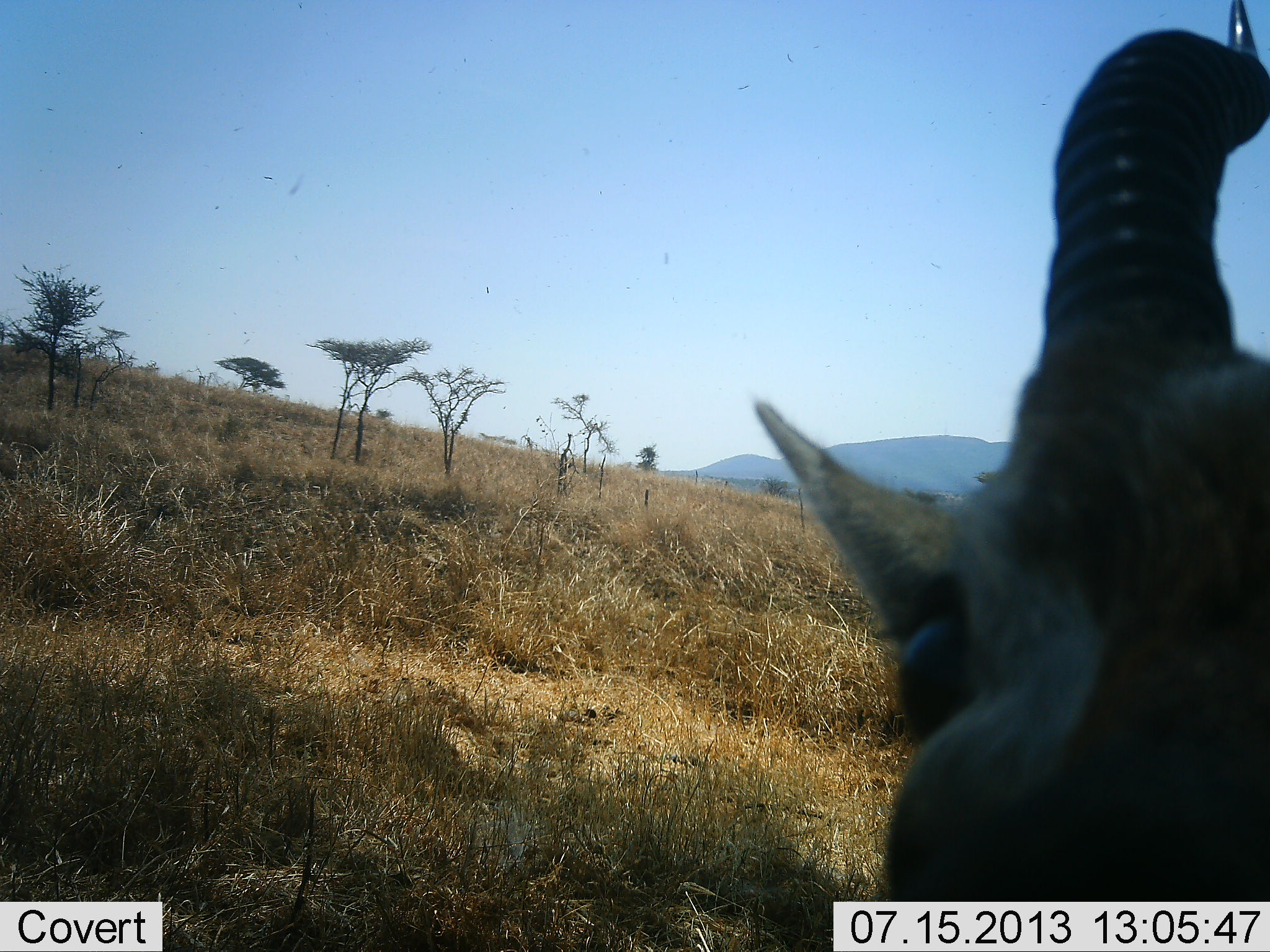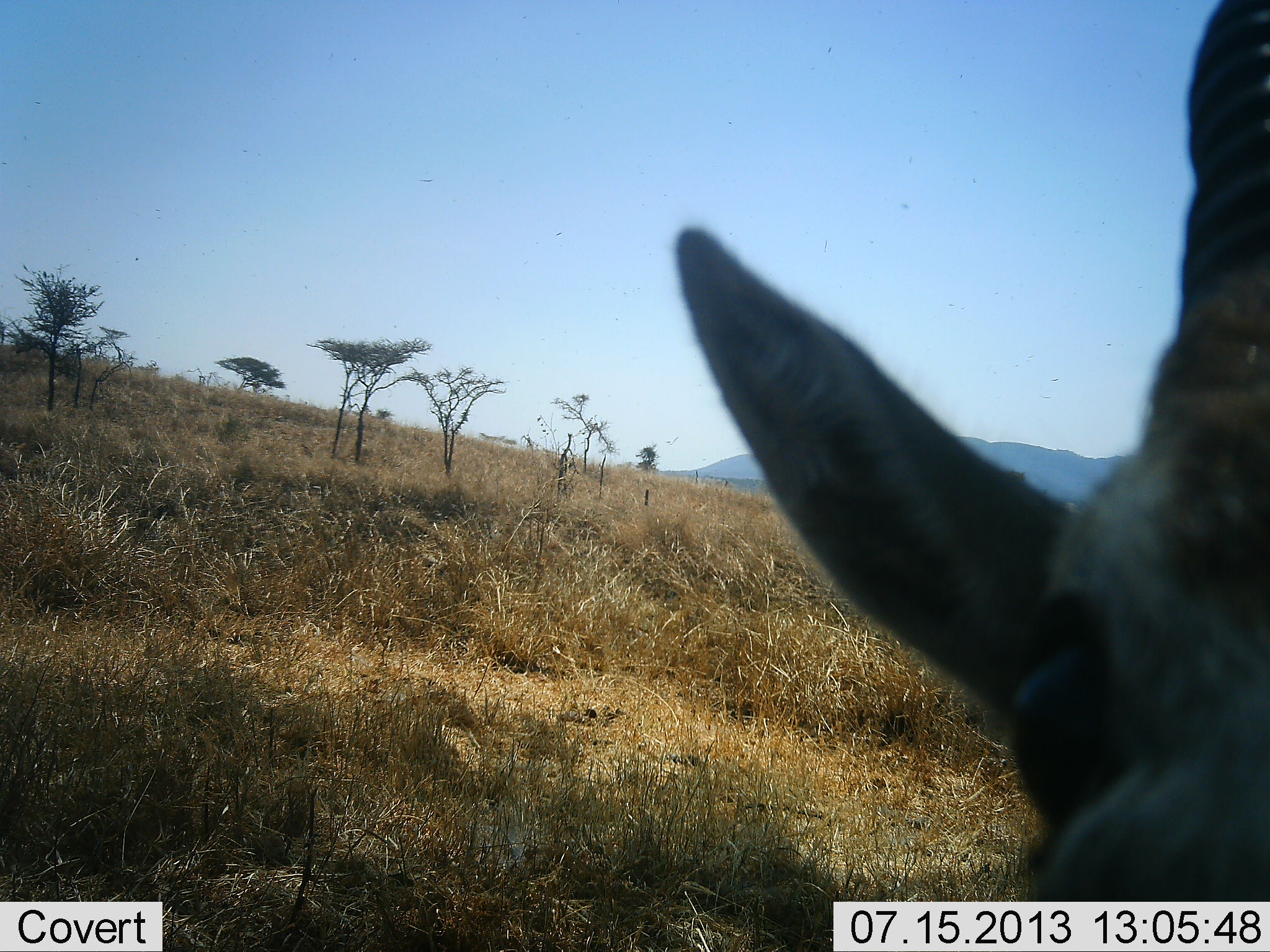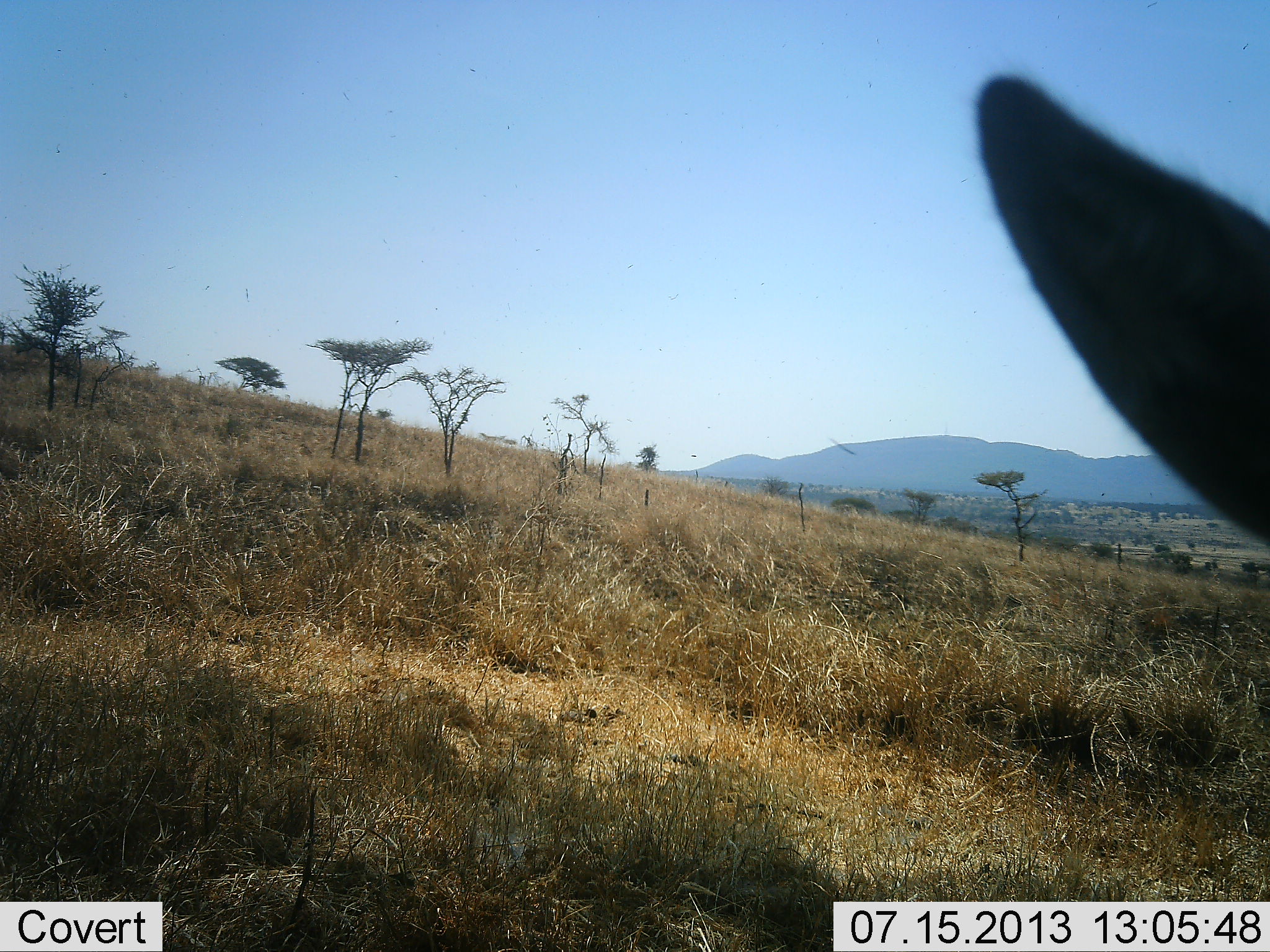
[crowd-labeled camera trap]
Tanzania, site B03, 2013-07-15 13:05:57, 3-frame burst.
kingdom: Animalia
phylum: Chordata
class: Mammalia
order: Artiodactyla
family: Bovidae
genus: Eudorcas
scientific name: Eudorcas thomsonii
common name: thomson's gazelle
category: gazellethomsons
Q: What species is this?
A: Gazellethomsons (thomson's gazelle) (Eudorcas thomsonii).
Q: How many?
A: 1.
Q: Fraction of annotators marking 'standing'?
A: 75%.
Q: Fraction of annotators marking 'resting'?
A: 4%.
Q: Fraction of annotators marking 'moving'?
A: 8%.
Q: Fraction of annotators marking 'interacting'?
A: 8%.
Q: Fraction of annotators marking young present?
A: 4%.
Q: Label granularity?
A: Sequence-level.